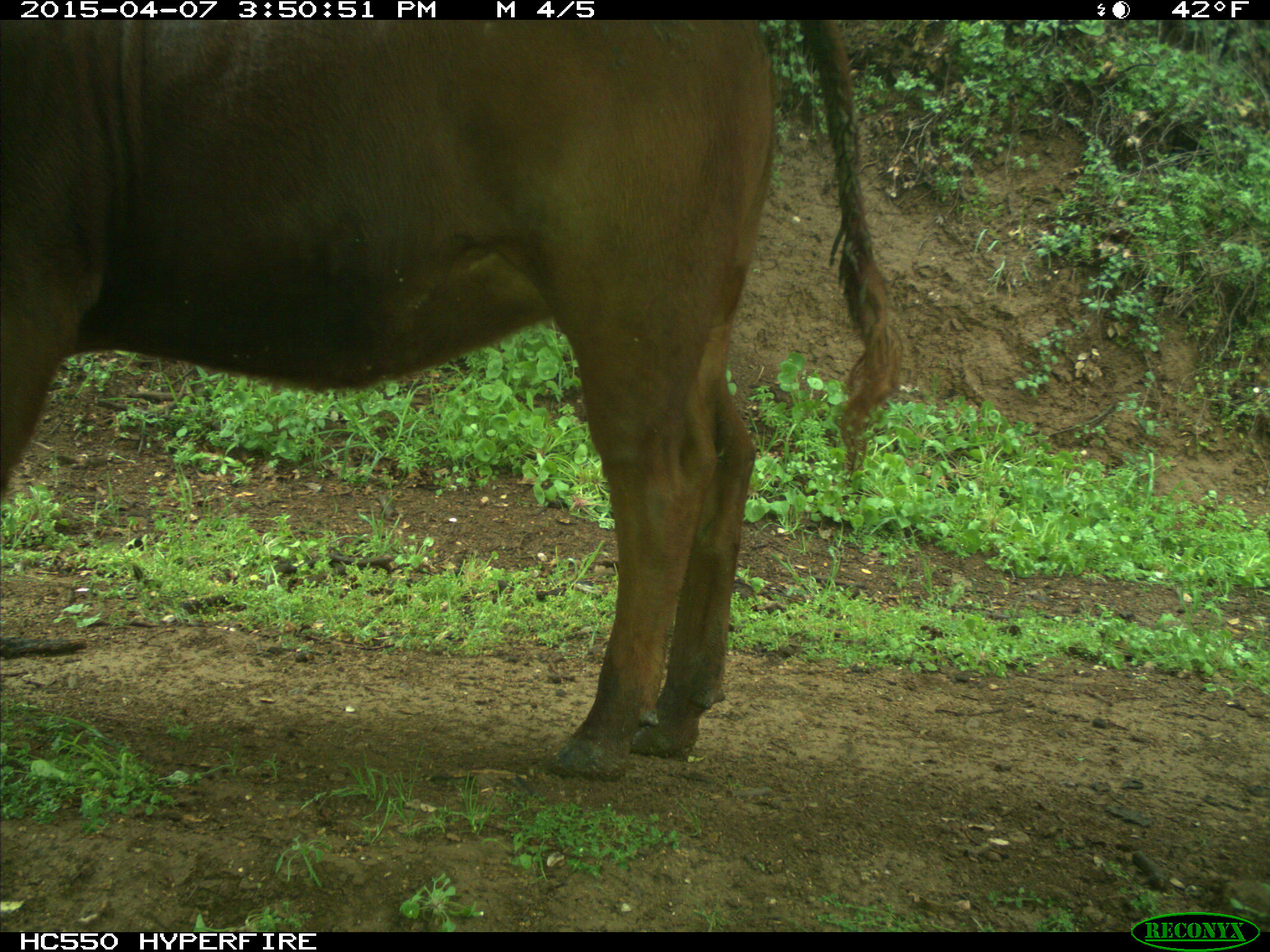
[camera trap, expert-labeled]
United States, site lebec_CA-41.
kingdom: Animalia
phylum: Chordata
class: Mammalia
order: Artiodactyla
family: Bovidae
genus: Bos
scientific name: Bos taurus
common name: domestic cow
Bos taurus (domestic cow).